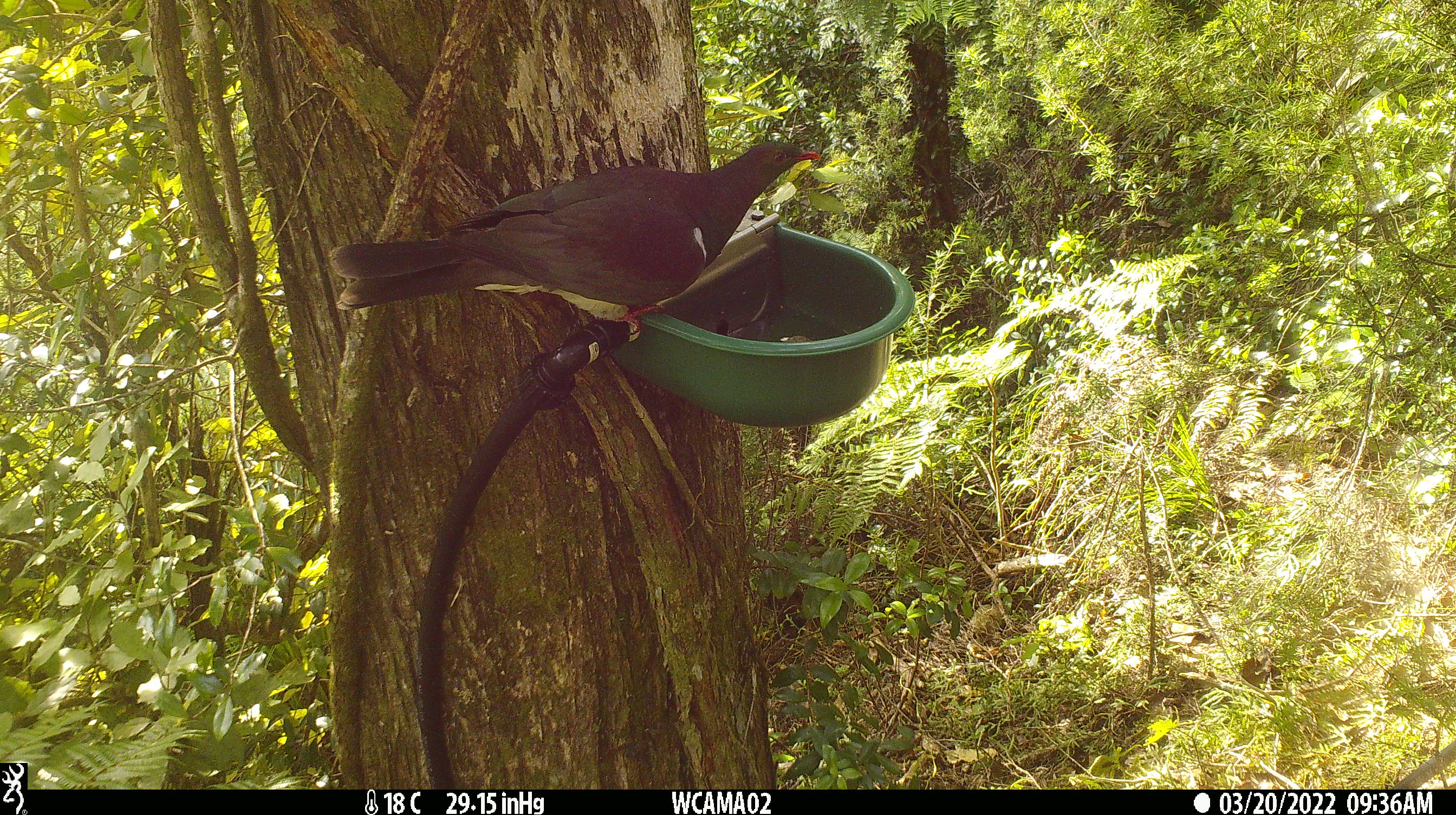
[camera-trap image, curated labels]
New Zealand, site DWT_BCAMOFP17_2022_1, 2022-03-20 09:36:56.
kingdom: Animalia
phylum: Chordata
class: Aves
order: Columbiformes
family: Columbidae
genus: Hemiphaga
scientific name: Hemiphaga novaeseelandiae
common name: new zealand pigeon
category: kereru